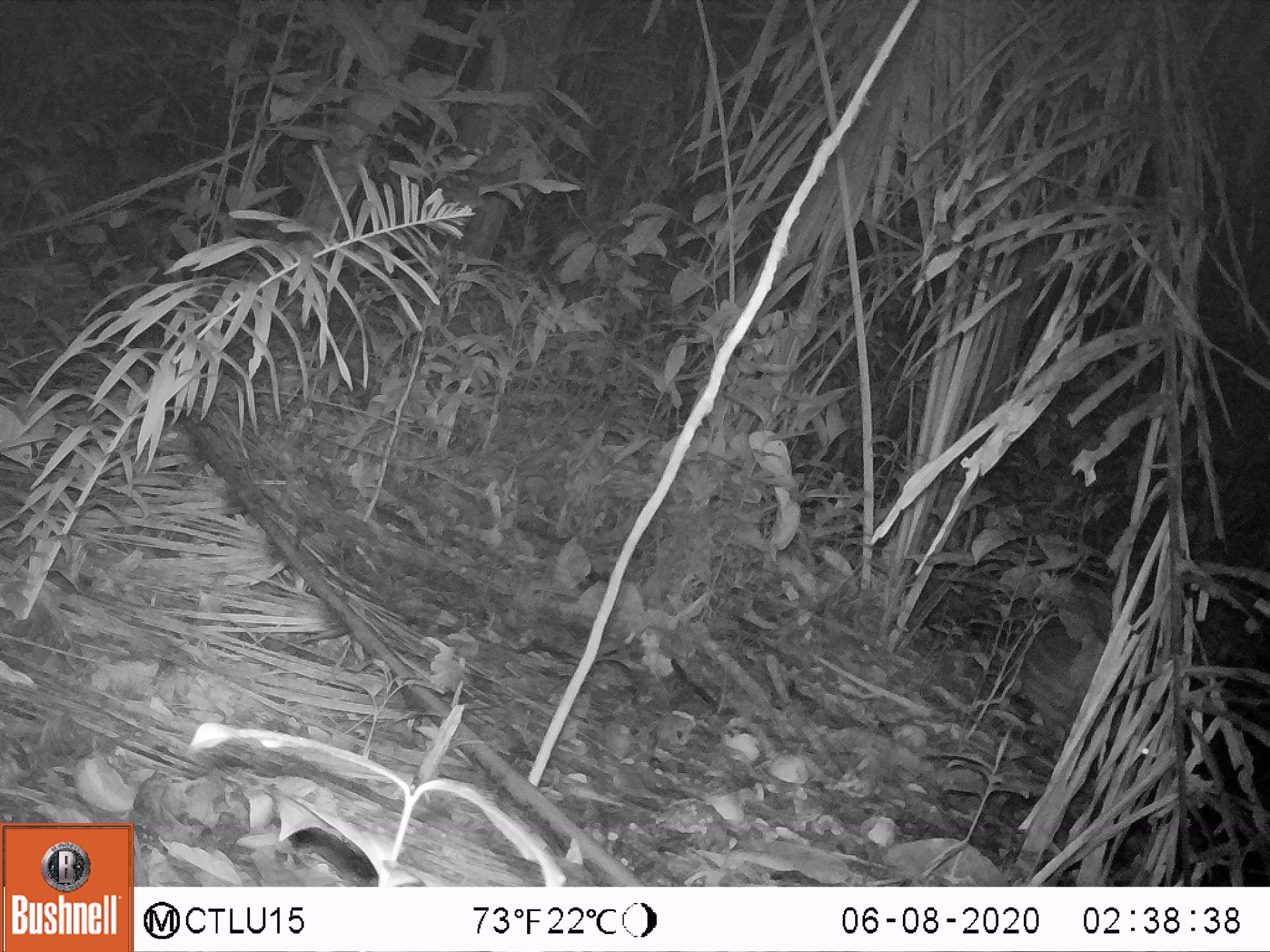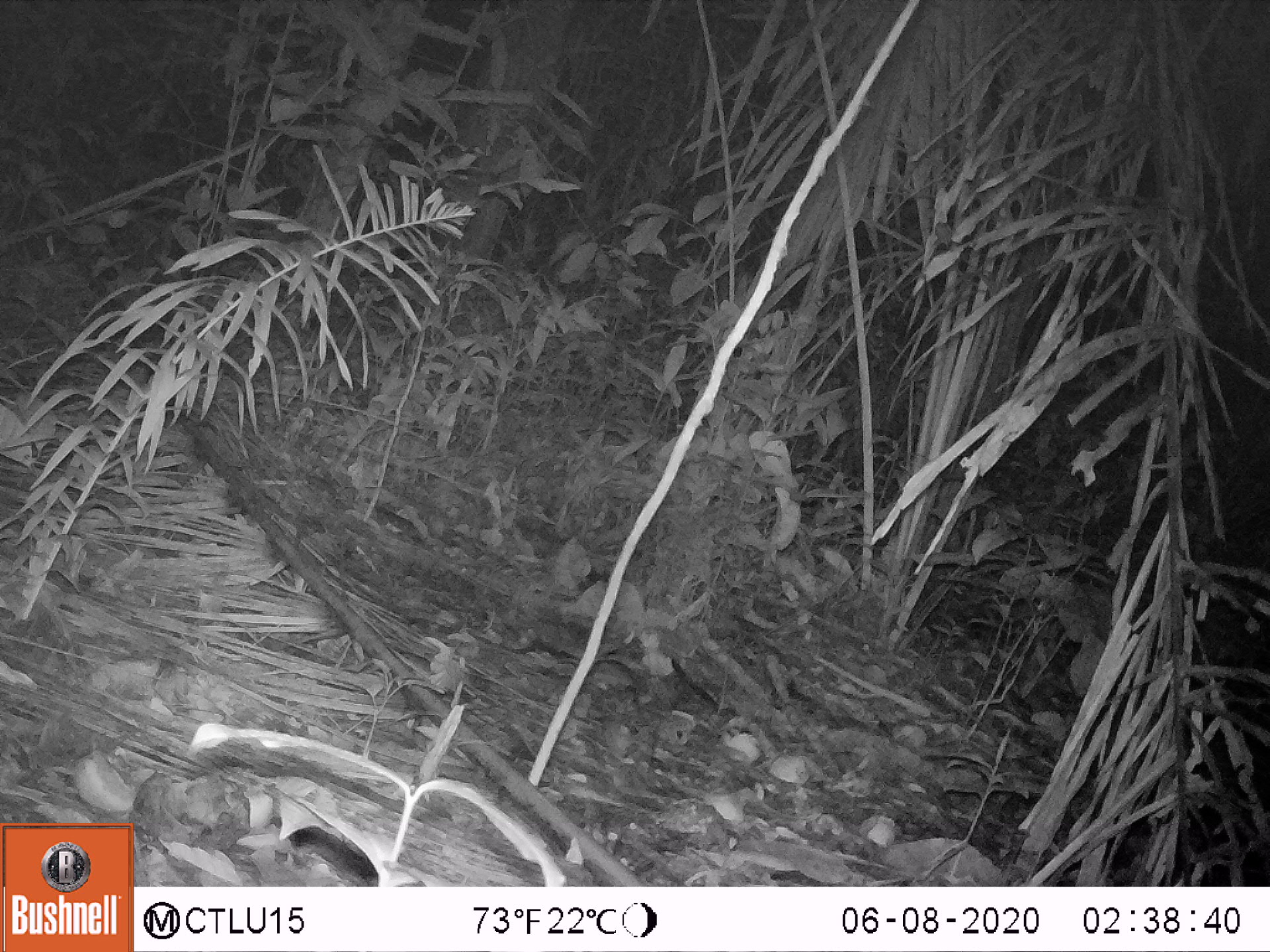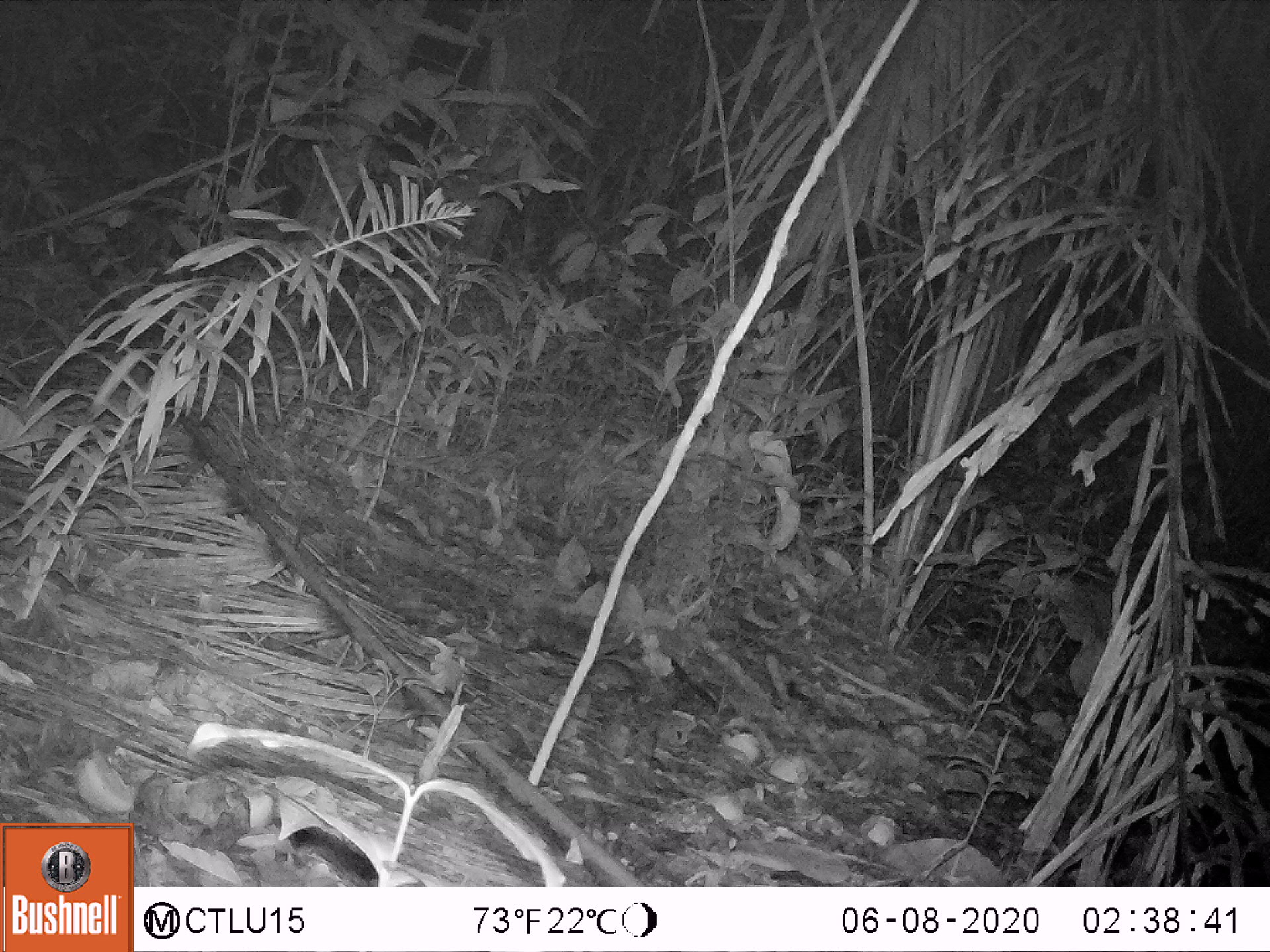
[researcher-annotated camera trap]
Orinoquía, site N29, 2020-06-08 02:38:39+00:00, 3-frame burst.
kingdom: Animalia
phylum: Chordata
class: Mammalia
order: Rodentia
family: Cuniculidae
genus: Cuniculus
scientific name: Cuniculus paca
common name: spotted paca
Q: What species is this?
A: Spotted paca (Cuniculus paca).